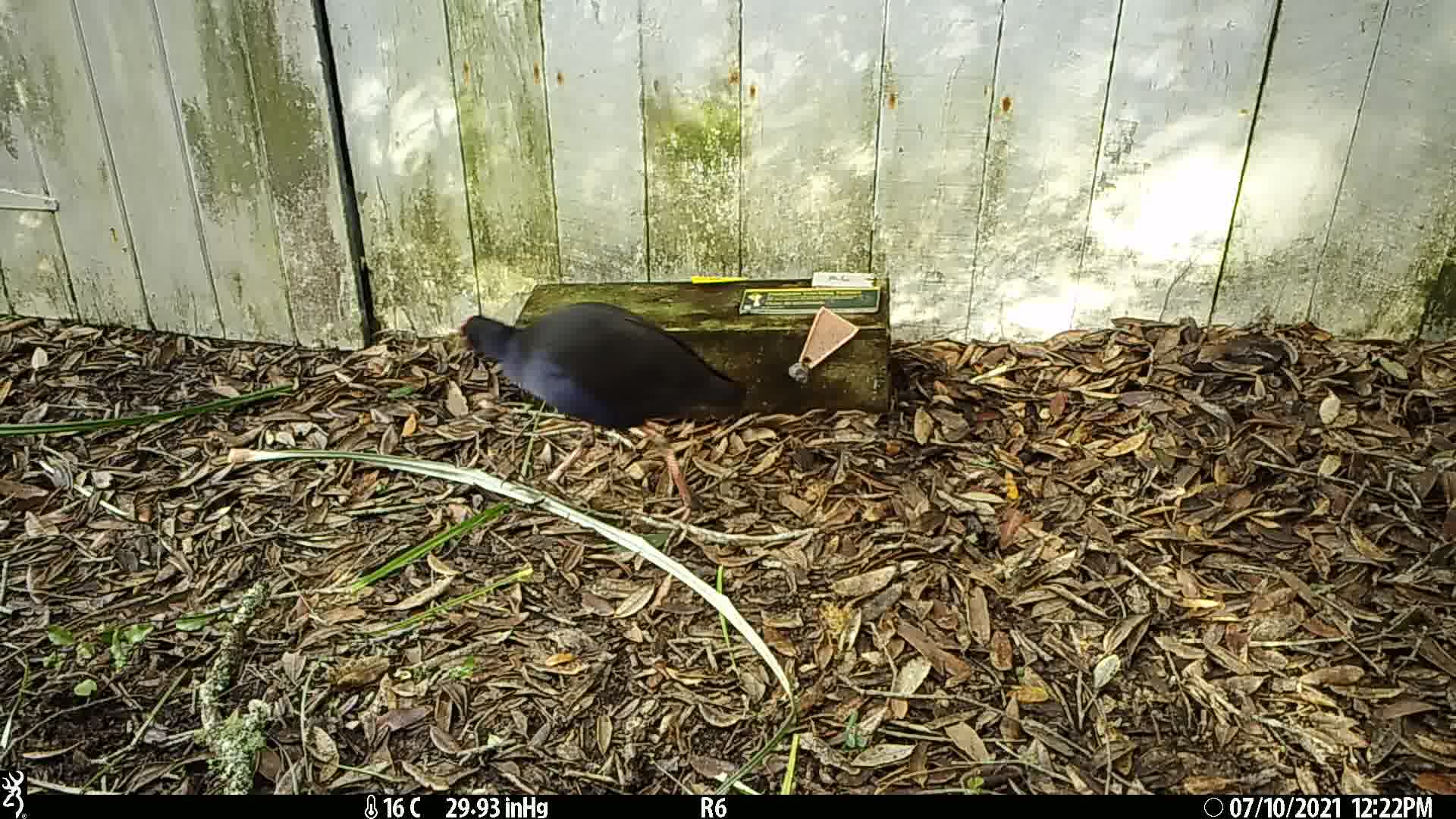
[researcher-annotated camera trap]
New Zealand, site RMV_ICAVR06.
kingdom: Animalia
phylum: Chordata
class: Aves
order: Gruiformes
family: Rallidae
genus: Porphyrio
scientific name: Porphyrio melanotus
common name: australasian swamphen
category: pukeko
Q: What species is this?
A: Pukeko (australasian swamphen) (Porphyrio melanotus).